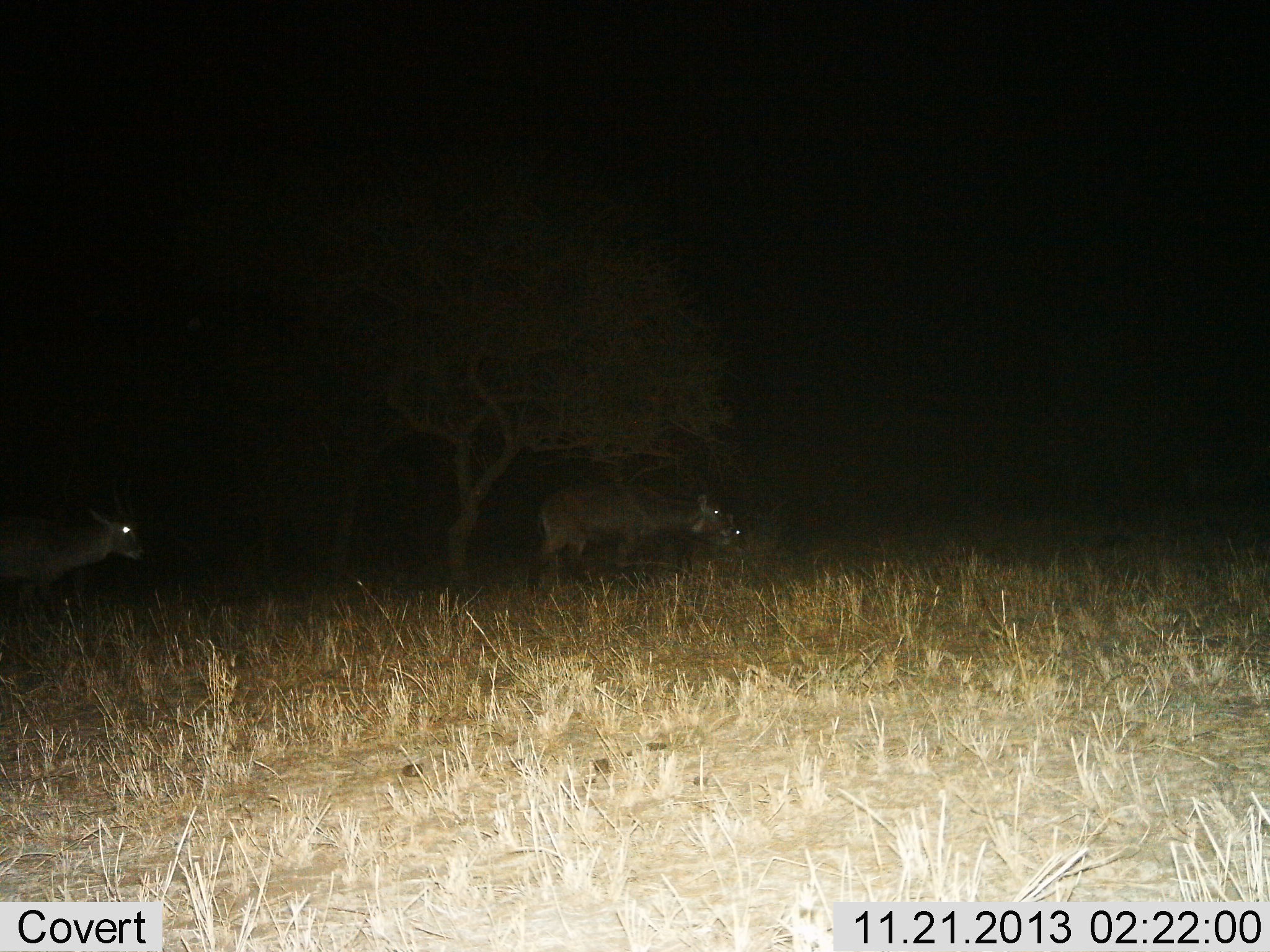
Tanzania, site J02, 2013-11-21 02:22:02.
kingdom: Animalia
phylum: Chordata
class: Mammalia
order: Artiodactyla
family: Bovidae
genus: Nanger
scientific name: Nanger granti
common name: grant's gazelle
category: gazellegrants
Gazellegrants (grant's gazelle) (Nanger granti), count 3. Behavior (volunteer vote fractions): standing 80%, resting 0%, moving 20%, interacting 0%. Young present (vote fraction): 0%. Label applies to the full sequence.